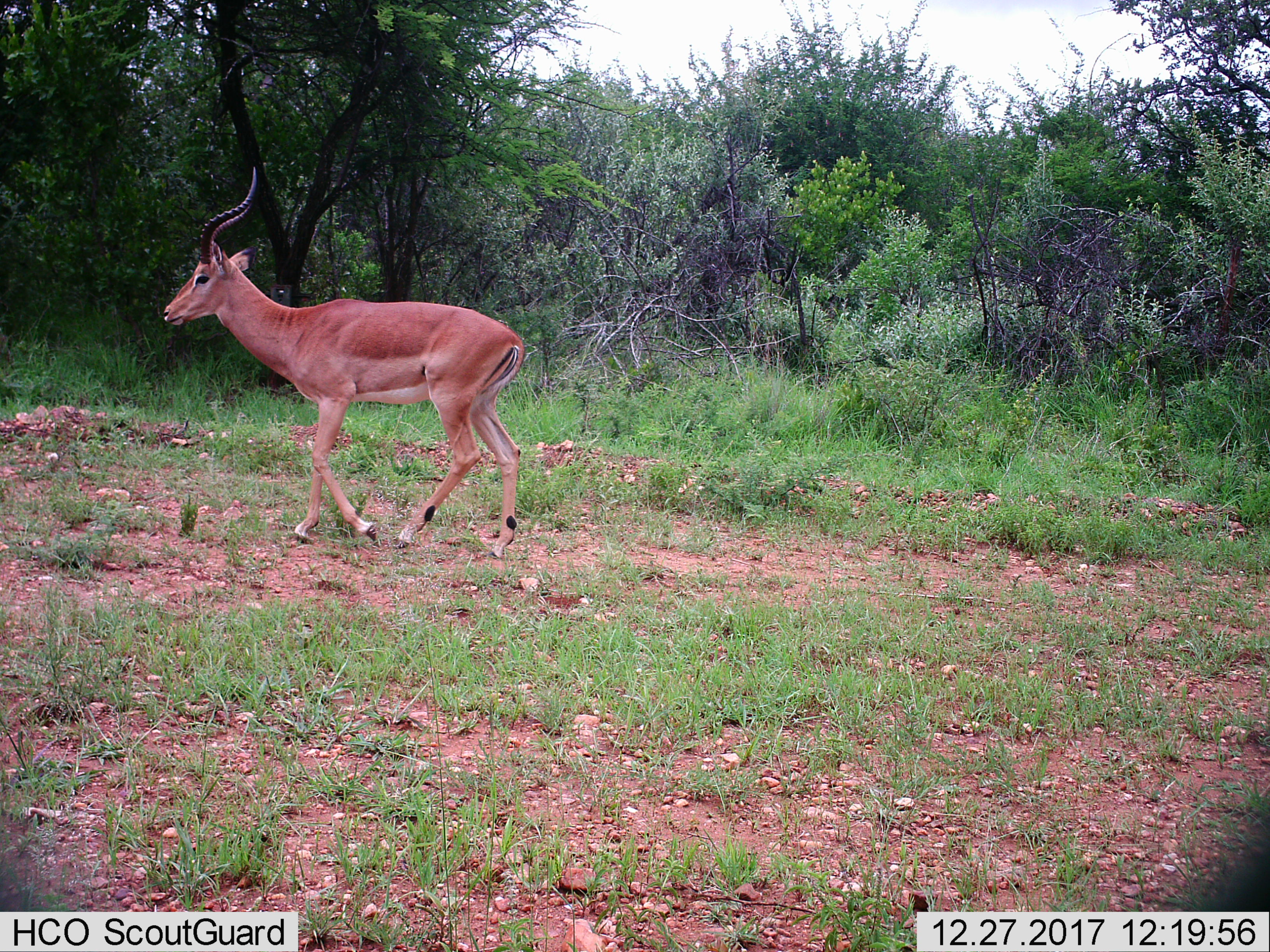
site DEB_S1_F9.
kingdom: Animalia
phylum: Chordata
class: Mammalia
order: Artiodactyla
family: Bovidae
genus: Aepyceros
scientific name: Aepyceros melampus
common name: impala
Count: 1.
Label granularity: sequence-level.